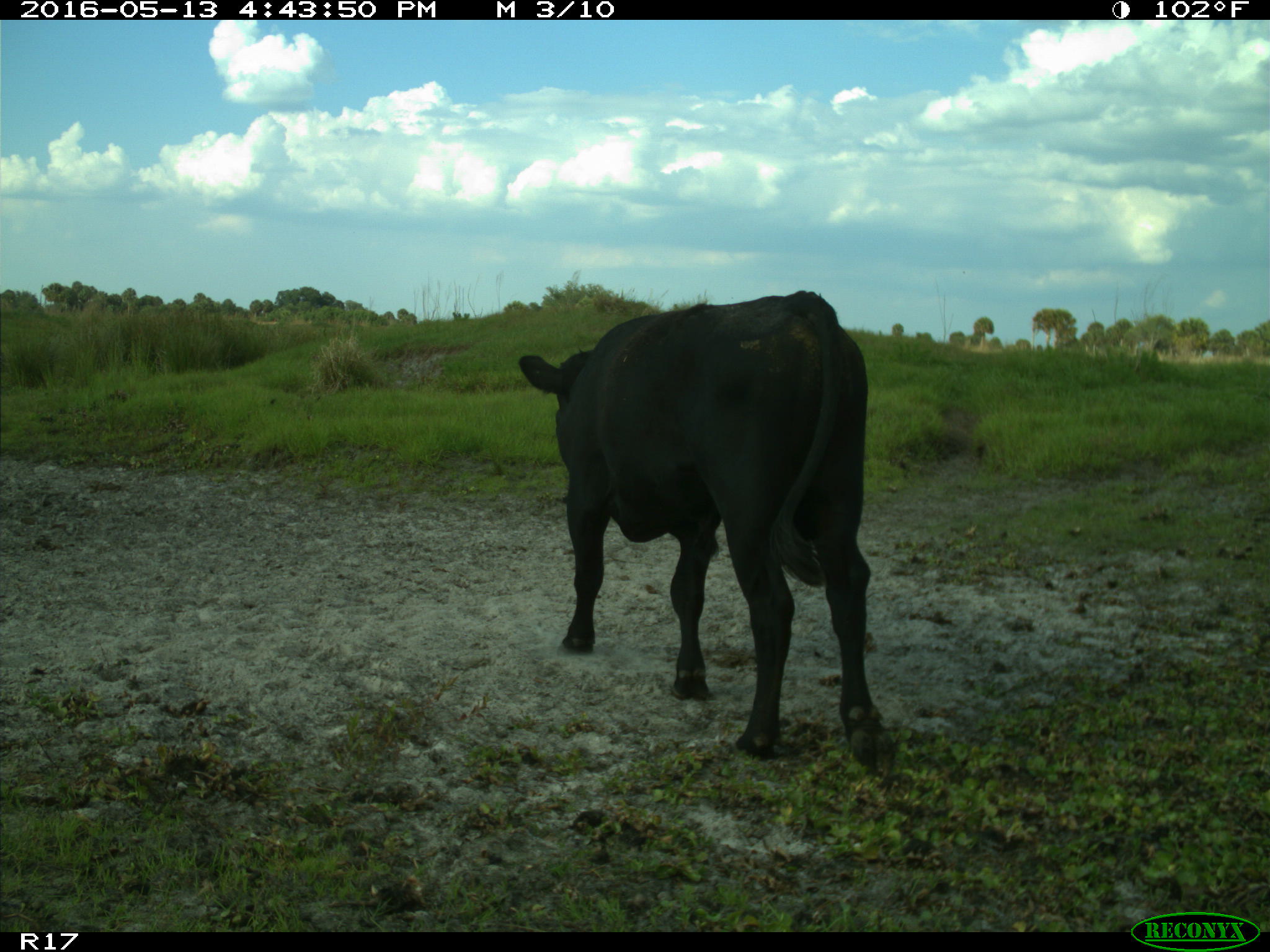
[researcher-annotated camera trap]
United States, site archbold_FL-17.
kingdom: Animalia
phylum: Chordata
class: Mammalia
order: Artiodactyla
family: Bovidae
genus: Bos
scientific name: Bos taurus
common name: domestic cow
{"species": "Bos taurus (domestic cow)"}